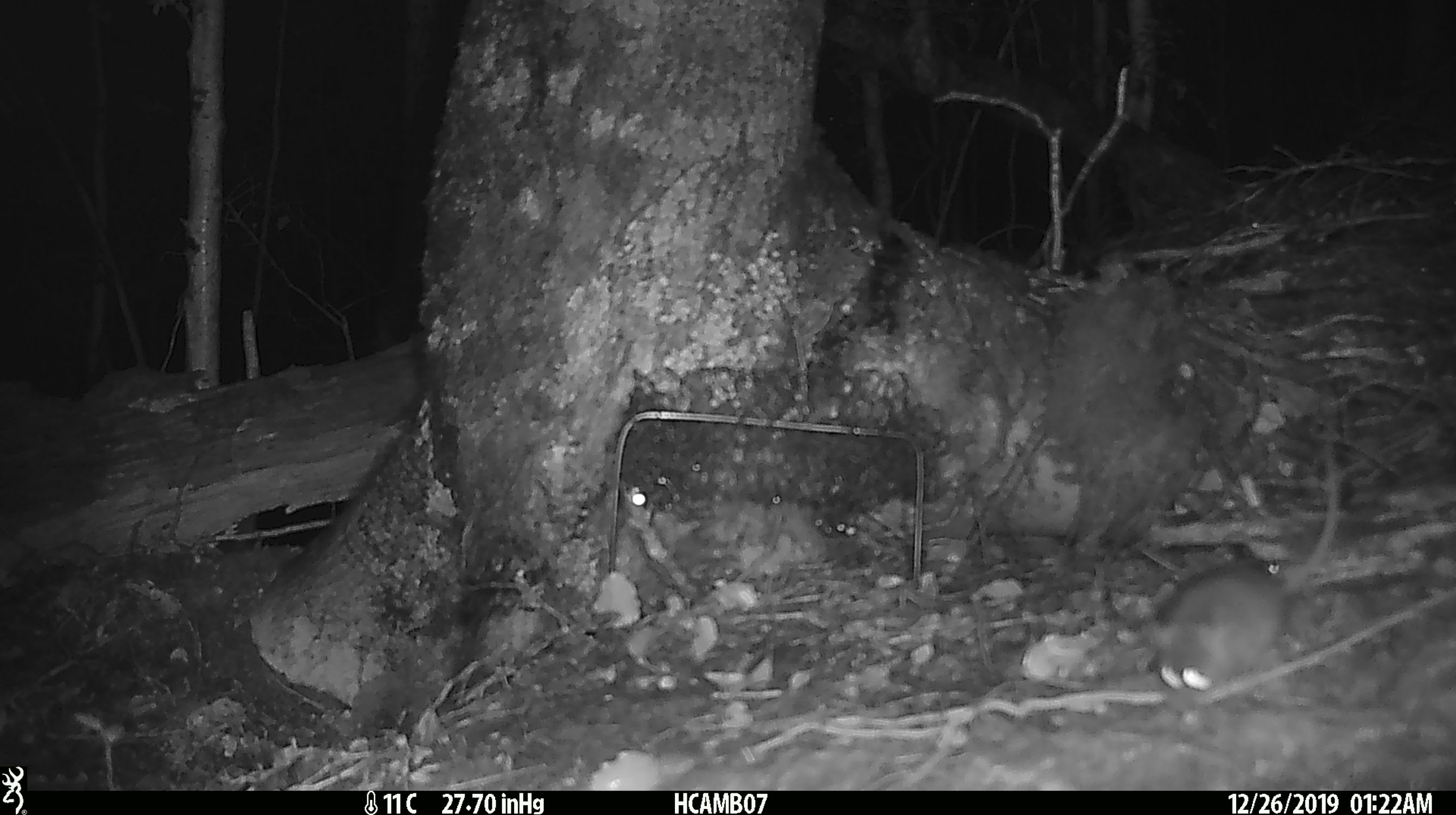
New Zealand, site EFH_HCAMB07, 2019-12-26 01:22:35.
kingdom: Animalia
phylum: Chordata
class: Mammalia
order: Rodentia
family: Muridae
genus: Mus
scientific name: Mus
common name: mouse